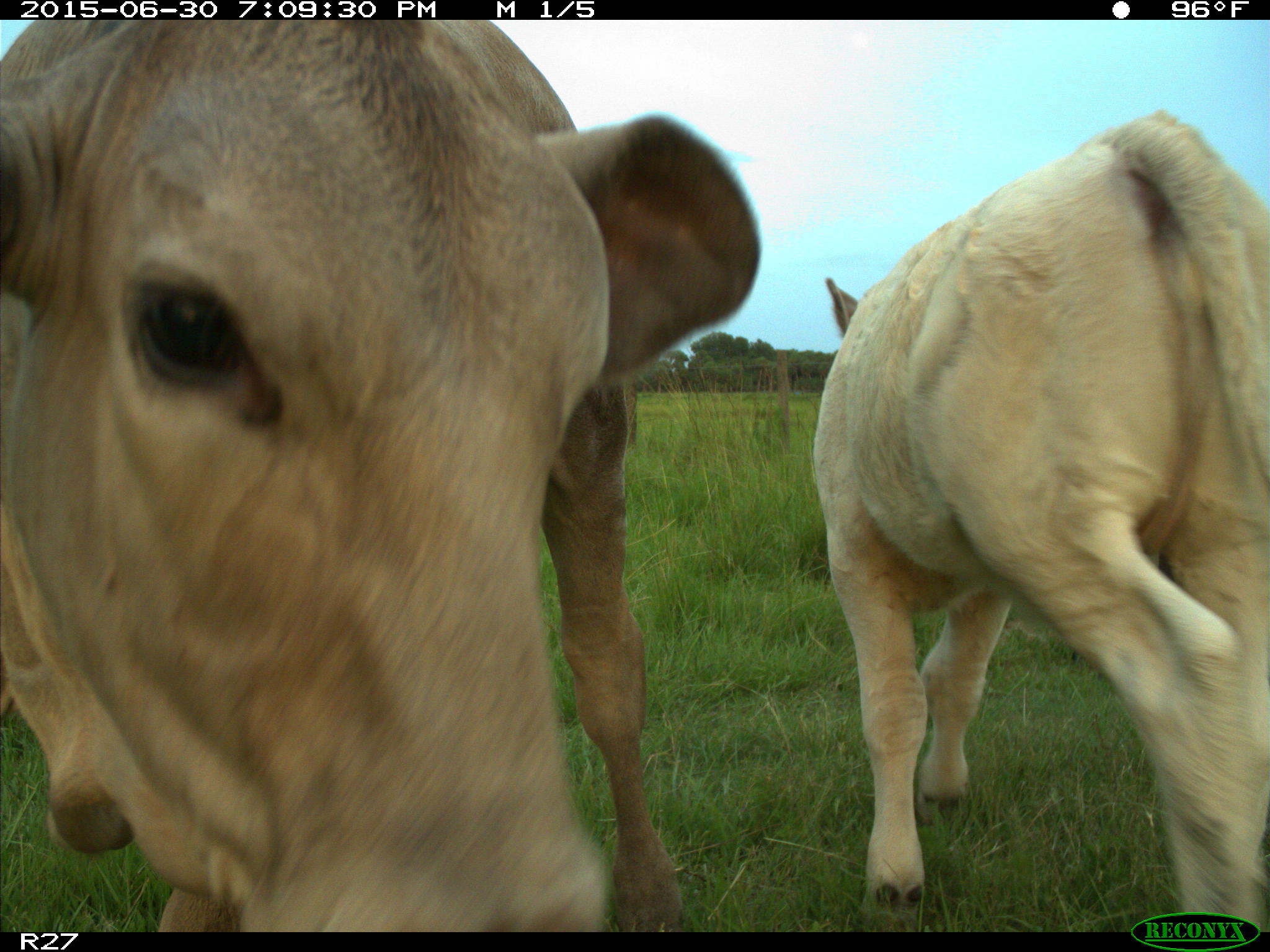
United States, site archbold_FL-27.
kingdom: Animalia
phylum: Chordata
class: Mammalia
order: Artiodactyla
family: Bovidae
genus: Bos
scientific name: Bos taurus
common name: domestic cow